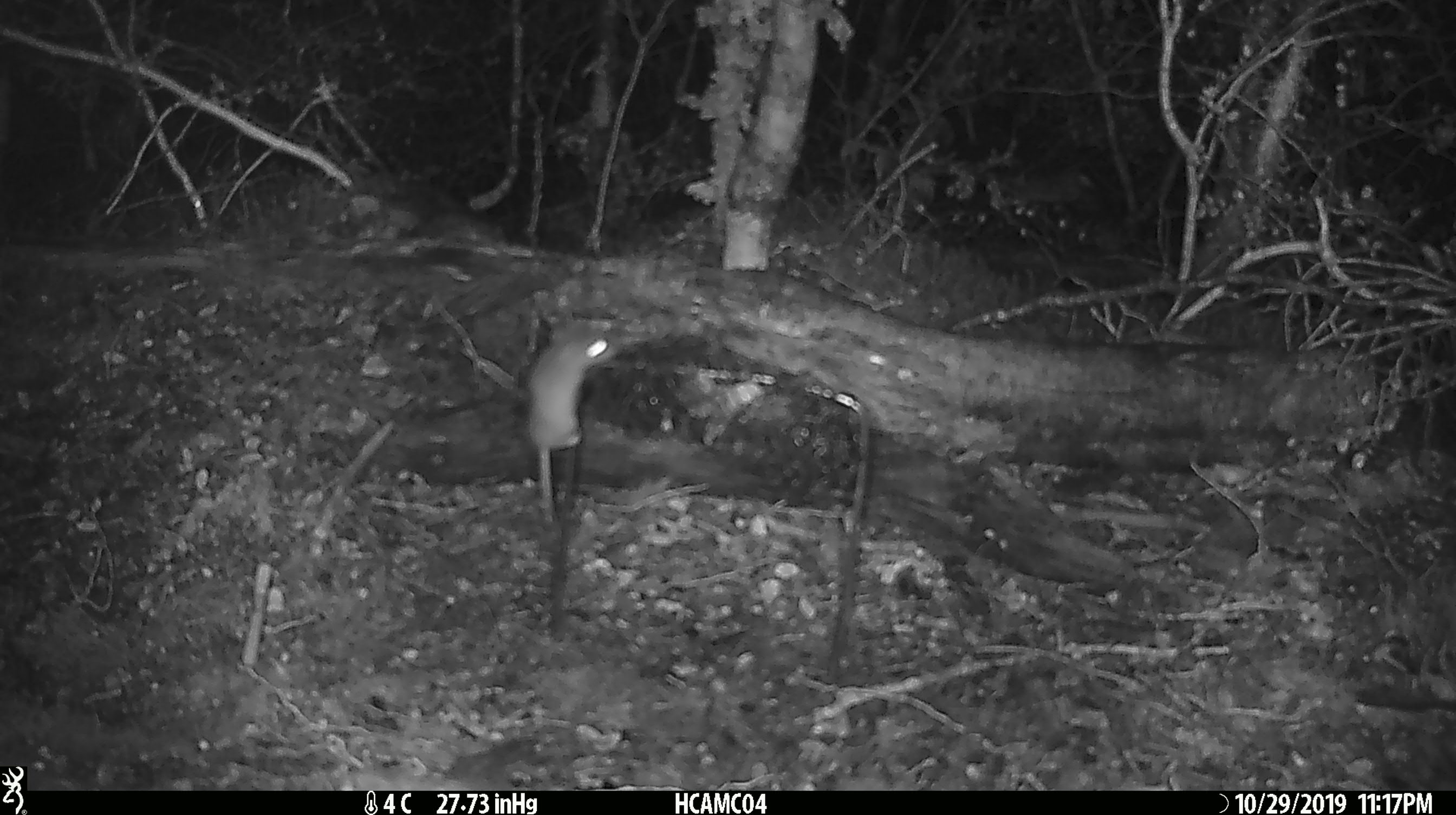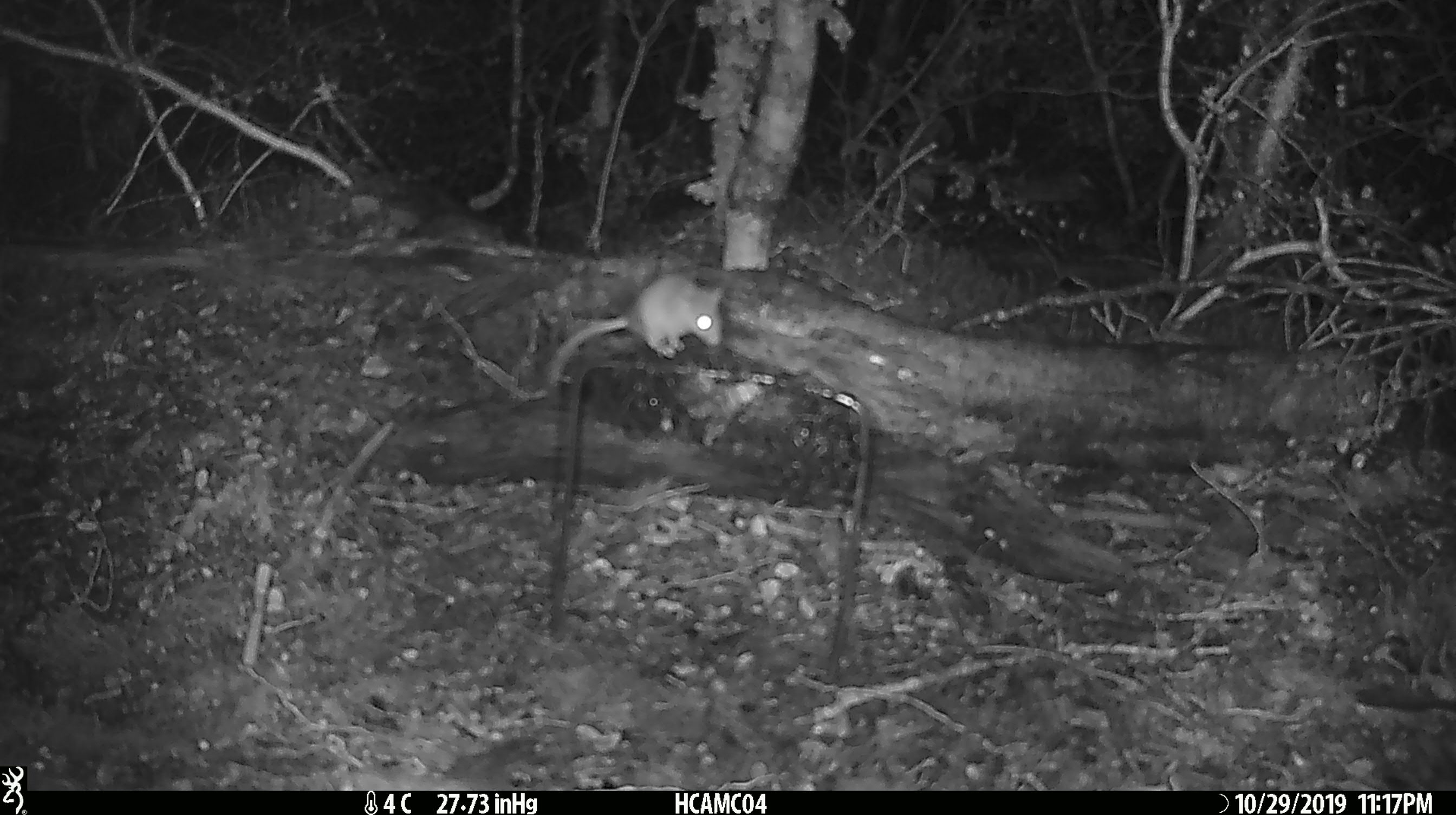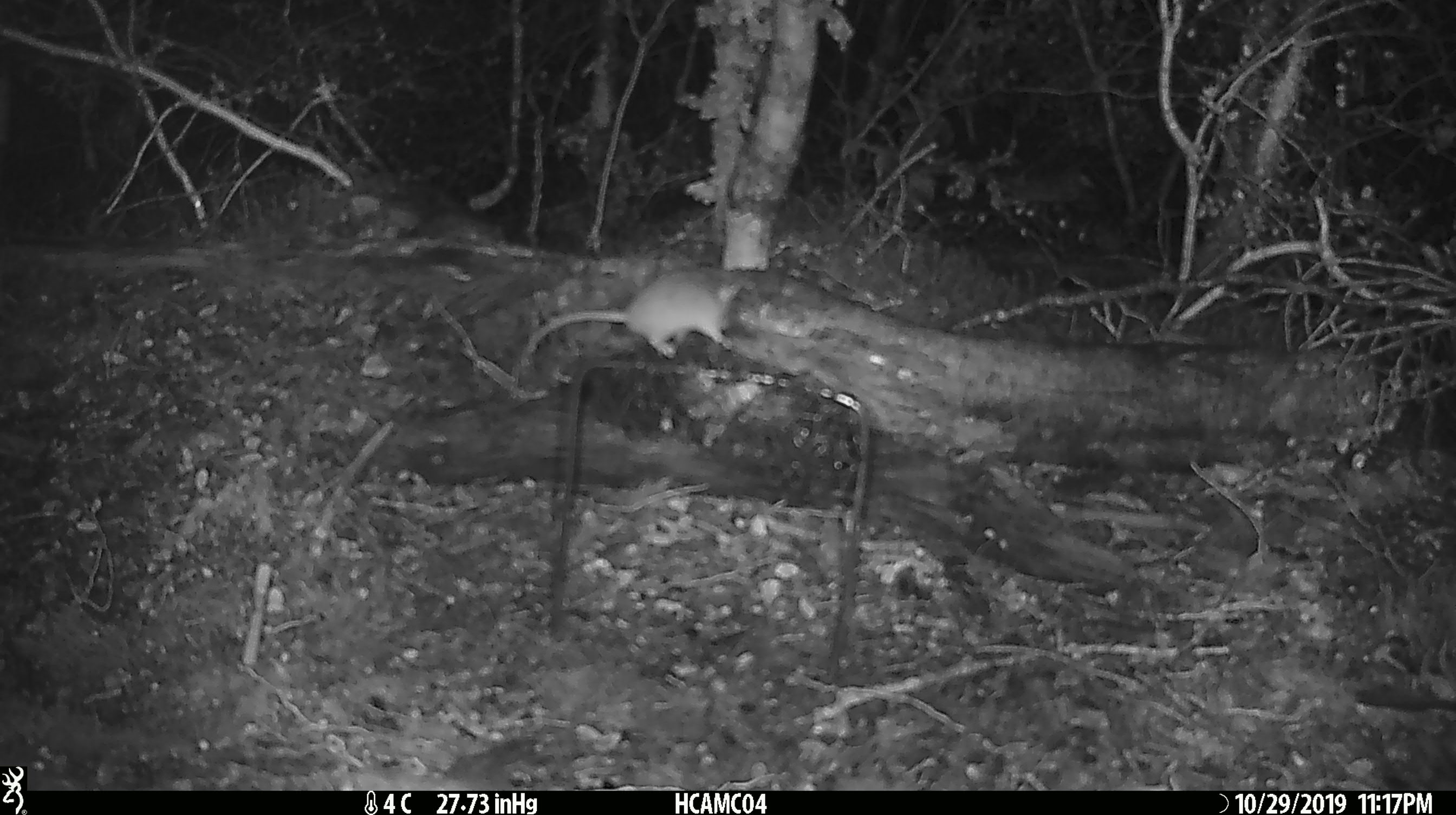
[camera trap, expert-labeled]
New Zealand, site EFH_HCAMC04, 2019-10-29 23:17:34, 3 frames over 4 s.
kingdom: Animalia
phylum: Chordata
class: Mammalia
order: Rodentia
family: Muridae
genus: Mus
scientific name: Mus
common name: mouse